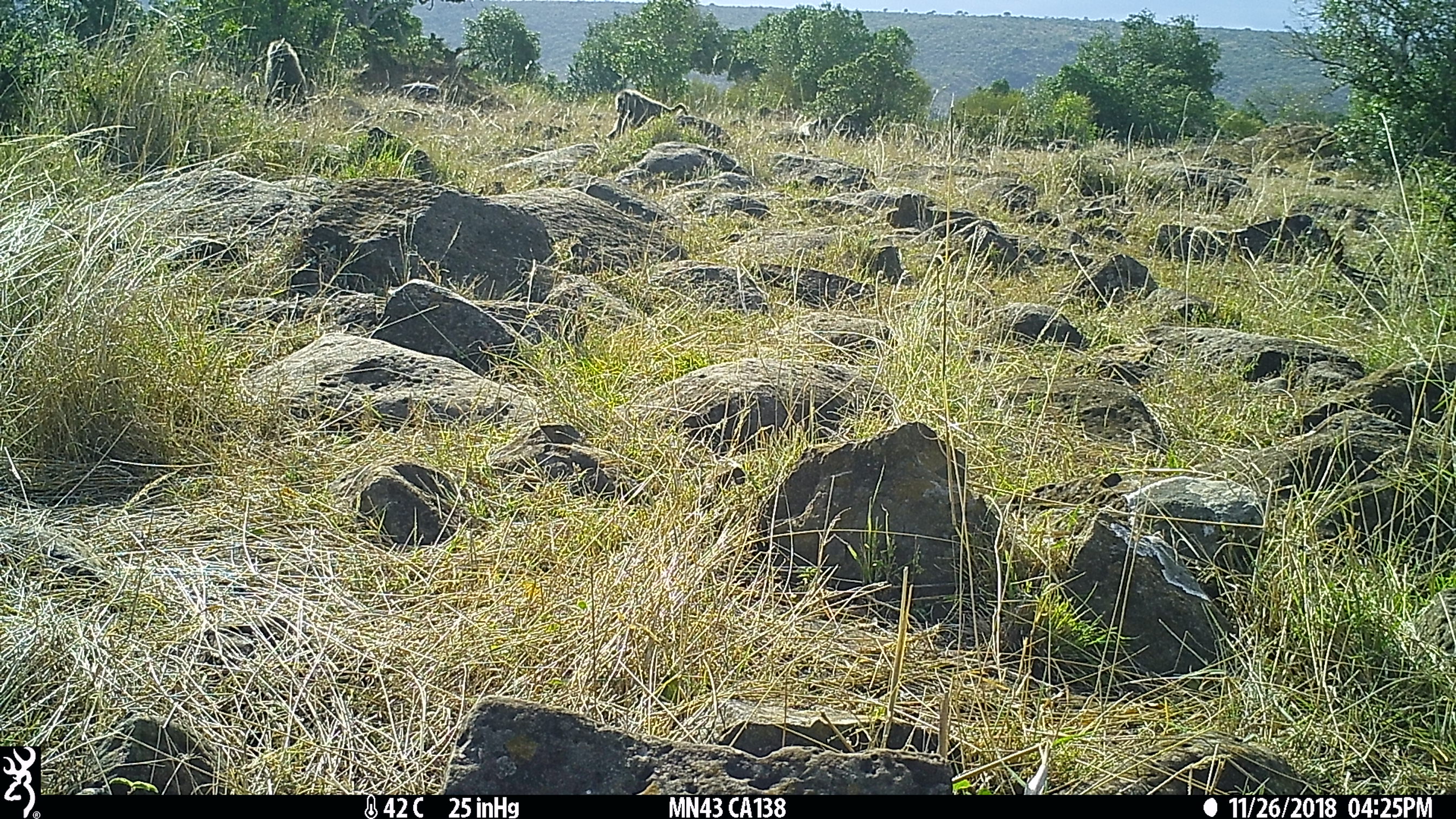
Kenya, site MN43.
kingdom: Animalia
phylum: Chordata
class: Mammalia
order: Primates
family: Cercopithecidae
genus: Papio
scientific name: Papio anubis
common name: olive baboon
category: baboon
Baboon (olive baboon) (Papio anubis).